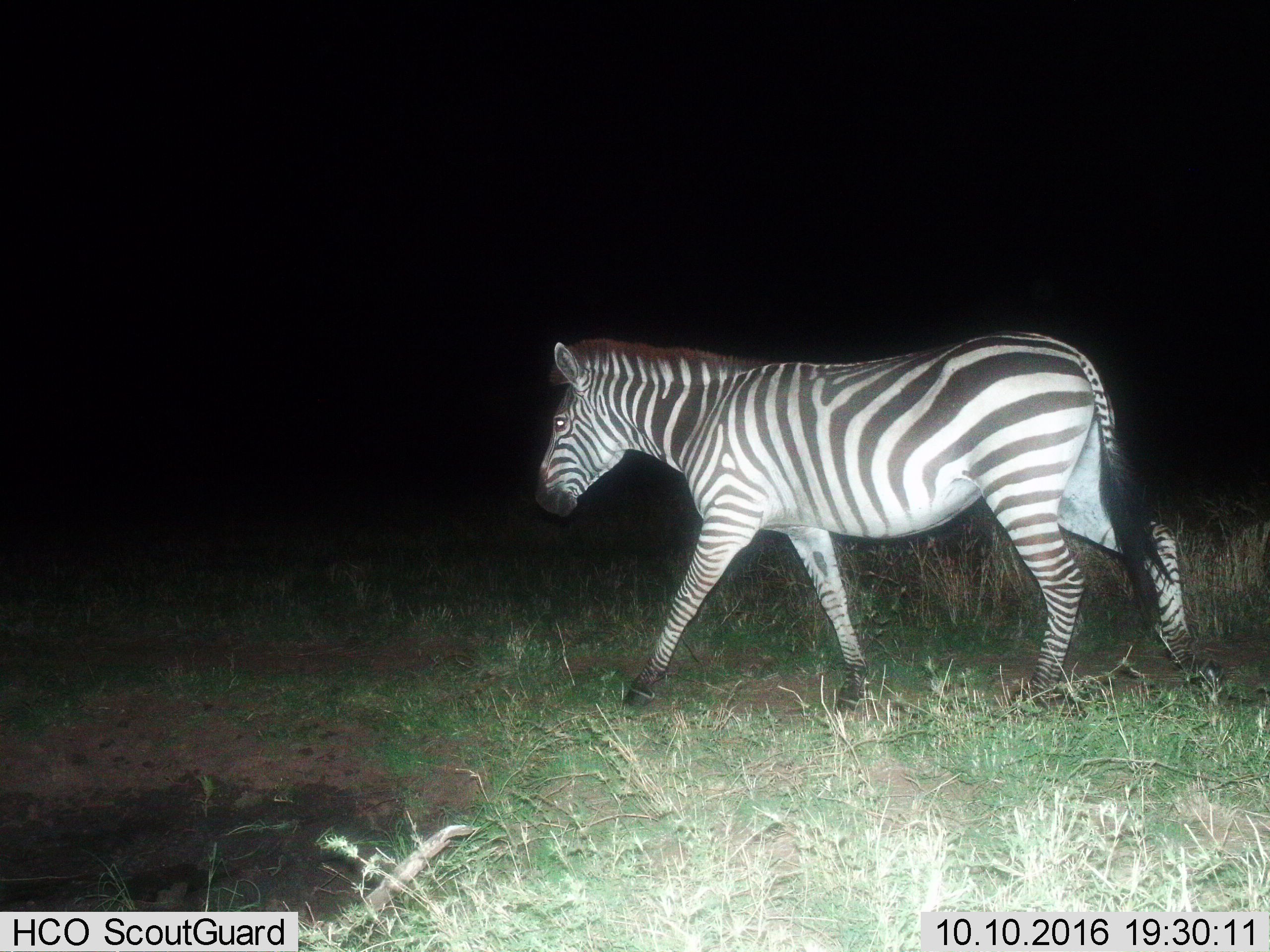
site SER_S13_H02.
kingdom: Animalia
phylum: Chordata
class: Mammalia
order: Perissodactyla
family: Equidae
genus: Equus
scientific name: Equus quagga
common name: plains zebra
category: zebraplains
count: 1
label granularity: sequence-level